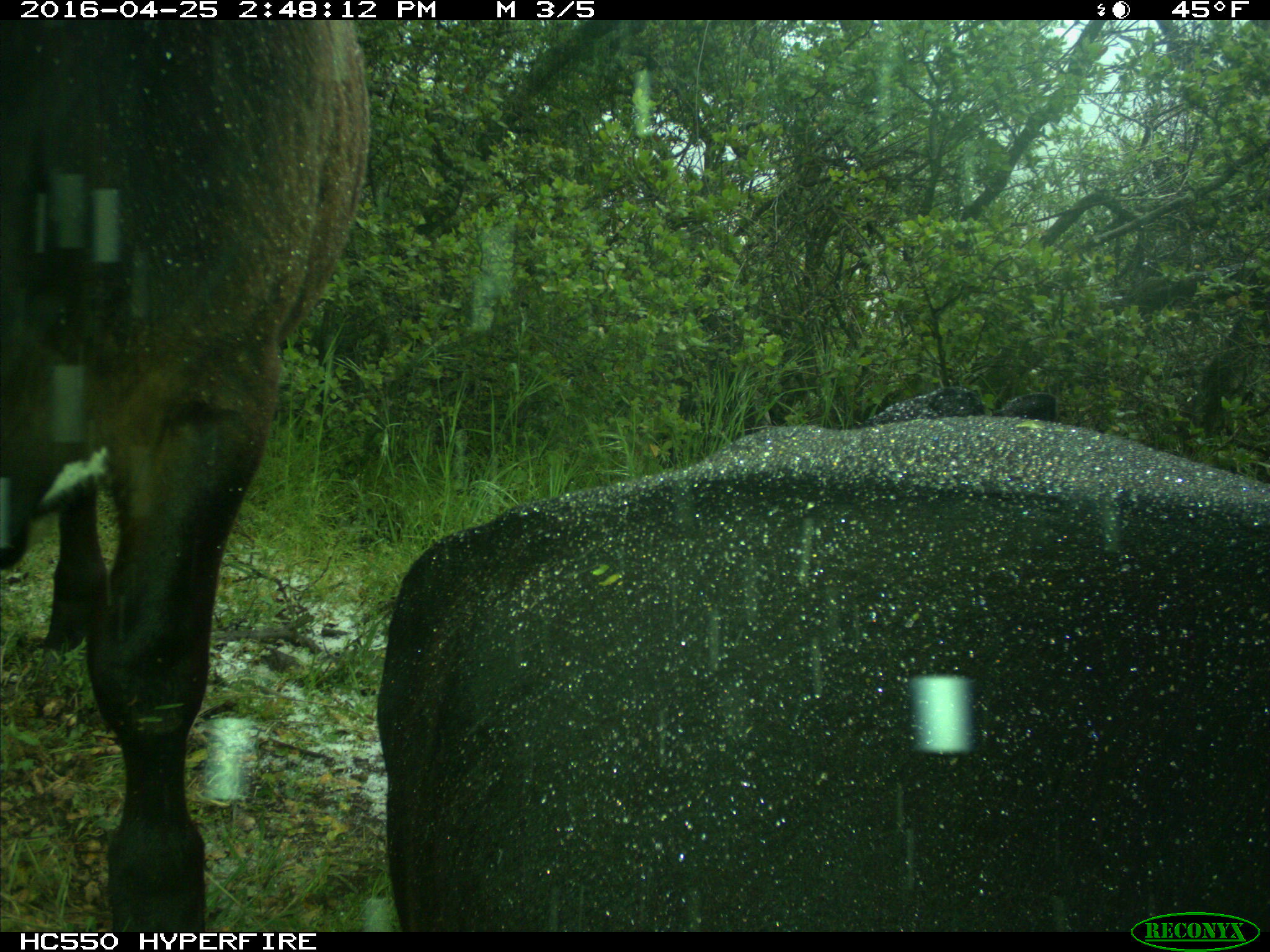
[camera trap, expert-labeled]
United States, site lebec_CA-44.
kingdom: Animalia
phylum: Chordata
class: Mammalia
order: Artiodactyla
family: Bovidae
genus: Bos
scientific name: Bos taurus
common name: domestic cow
Bos taurus (domestic cow).